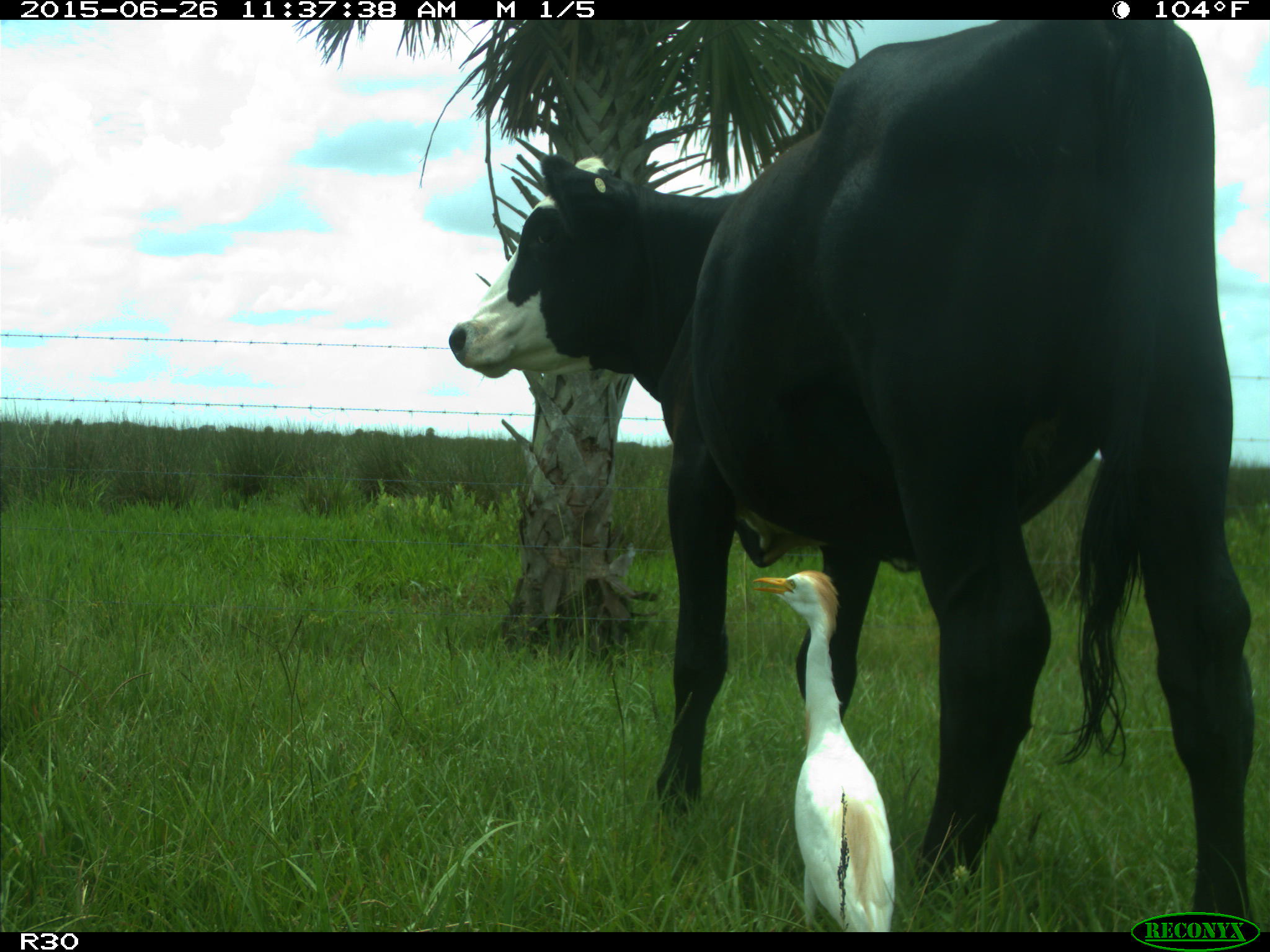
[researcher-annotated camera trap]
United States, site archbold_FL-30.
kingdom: Animalia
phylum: Chordata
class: Mammalia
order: Artiodactyla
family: Bovidae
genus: Bos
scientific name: Bos taurus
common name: domestic cow